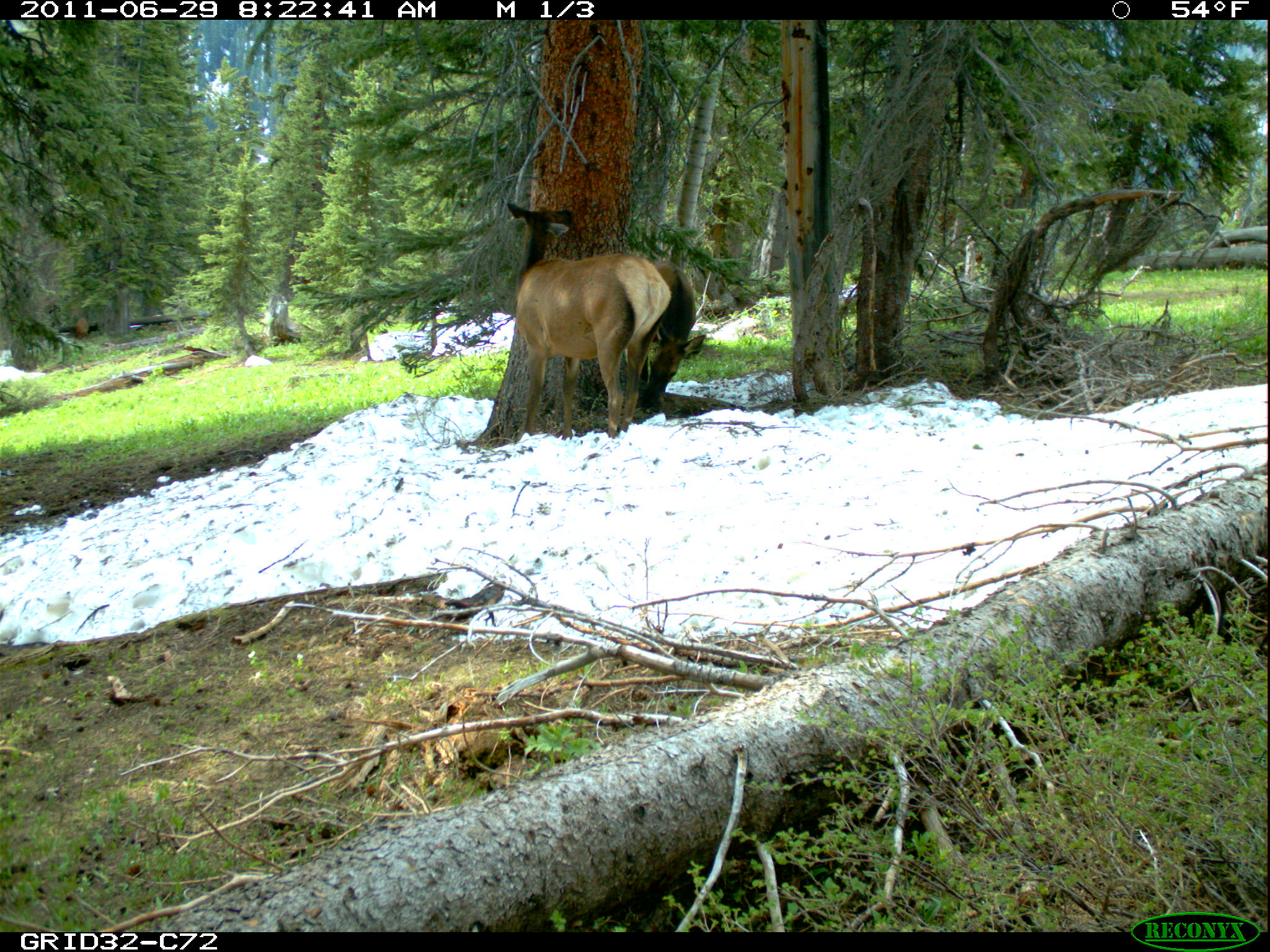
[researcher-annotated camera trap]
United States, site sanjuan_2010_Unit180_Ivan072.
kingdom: Animalia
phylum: Chordata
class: Mammalia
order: Artiodactyla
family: Cervidae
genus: Cervus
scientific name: Cervus elaphus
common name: red deer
Cervus elaphus (red deer).